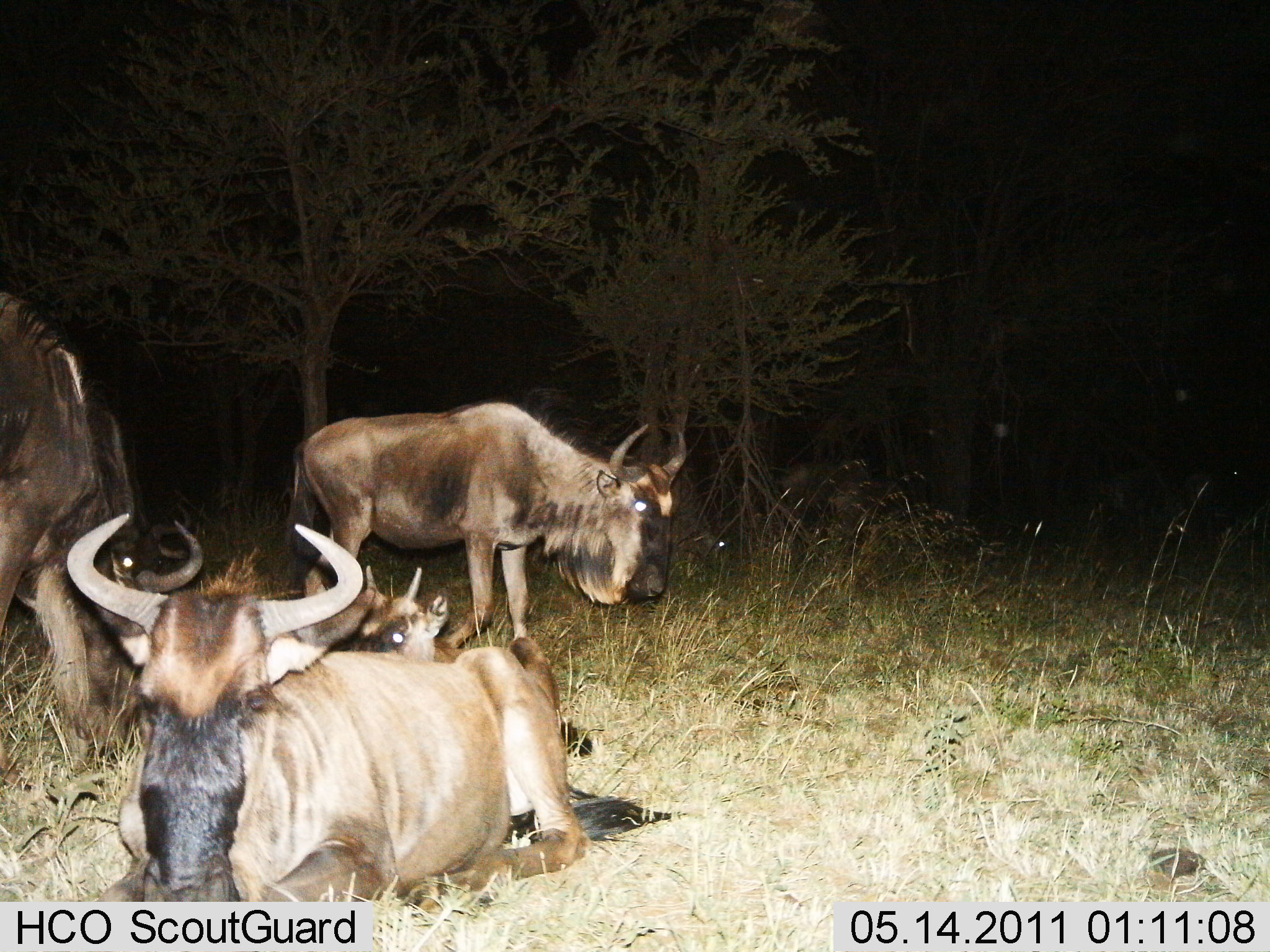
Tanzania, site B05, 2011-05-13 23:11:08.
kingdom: Animalia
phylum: Chordata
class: Mammalia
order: Artiodactyla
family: Bovidae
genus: Connochaetes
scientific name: Connochaetes taurinus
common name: blue wildebeest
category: wildebeest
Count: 4.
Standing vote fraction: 82%.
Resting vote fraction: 100%.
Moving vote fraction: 9%.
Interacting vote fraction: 9%.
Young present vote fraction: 27%.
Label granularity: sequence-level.